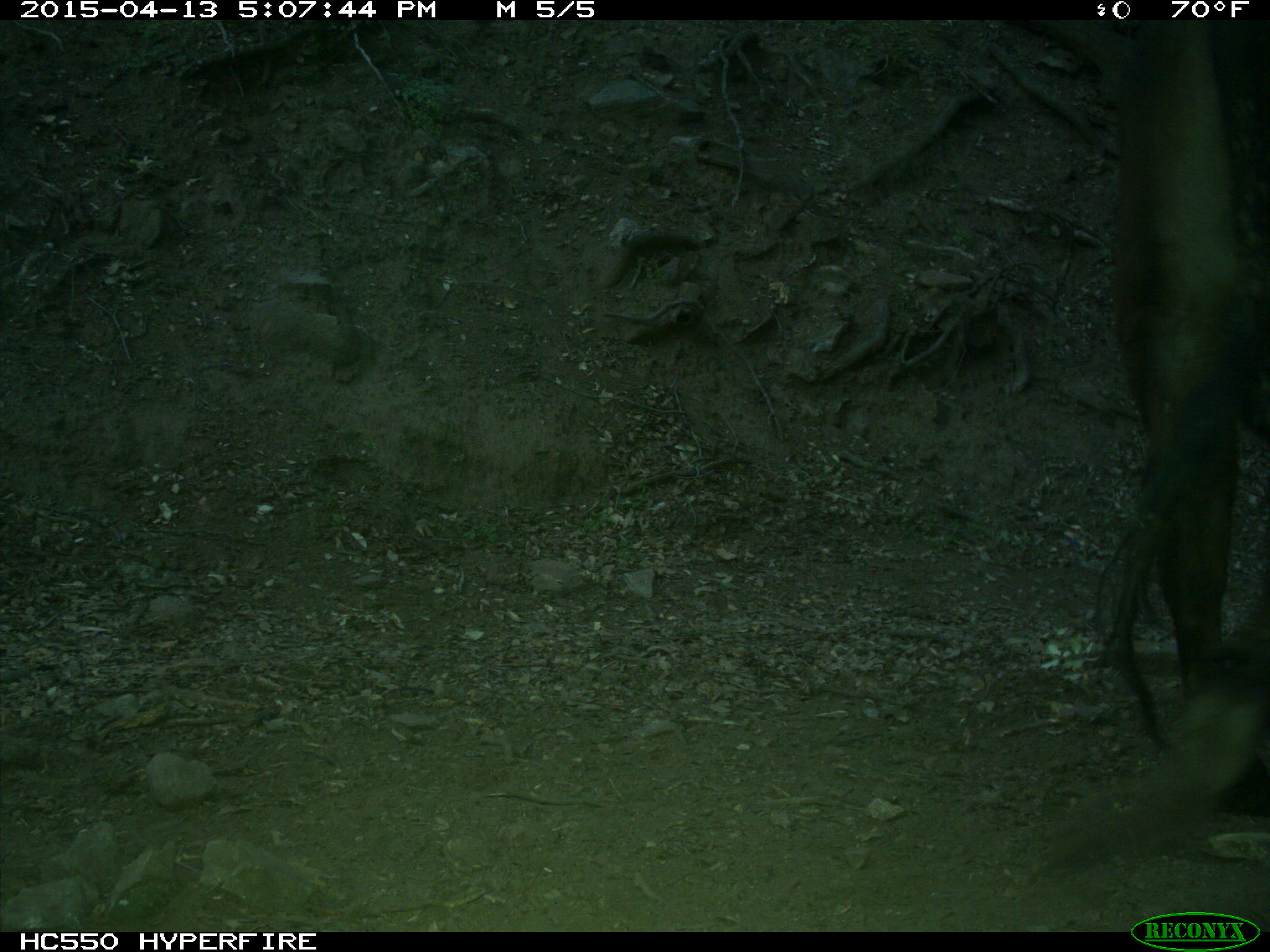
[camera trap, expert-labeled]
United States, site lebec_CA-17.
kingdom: Animalia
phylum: Chordata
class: Mammalia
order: Artiodactyla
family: Bovidae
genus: Bos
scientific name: Bos taurus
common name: domestic cow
Bos taurus (domestic cow).